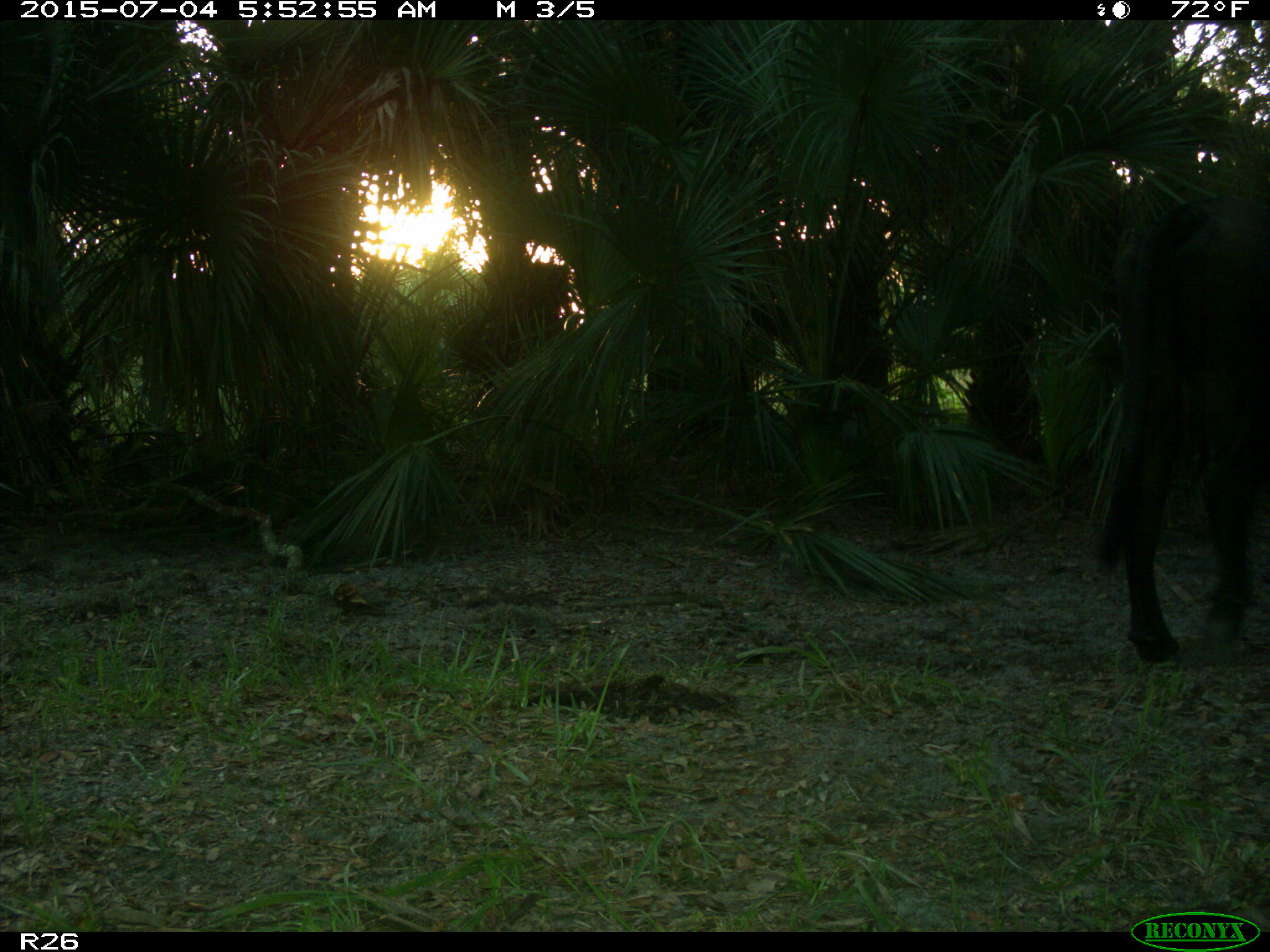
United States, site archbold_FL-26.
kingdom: Animalia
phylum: Chordata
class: Mammalia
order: Artiodactyla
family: Bovidae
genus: Bos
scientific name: Bos taurus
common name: domestic cow